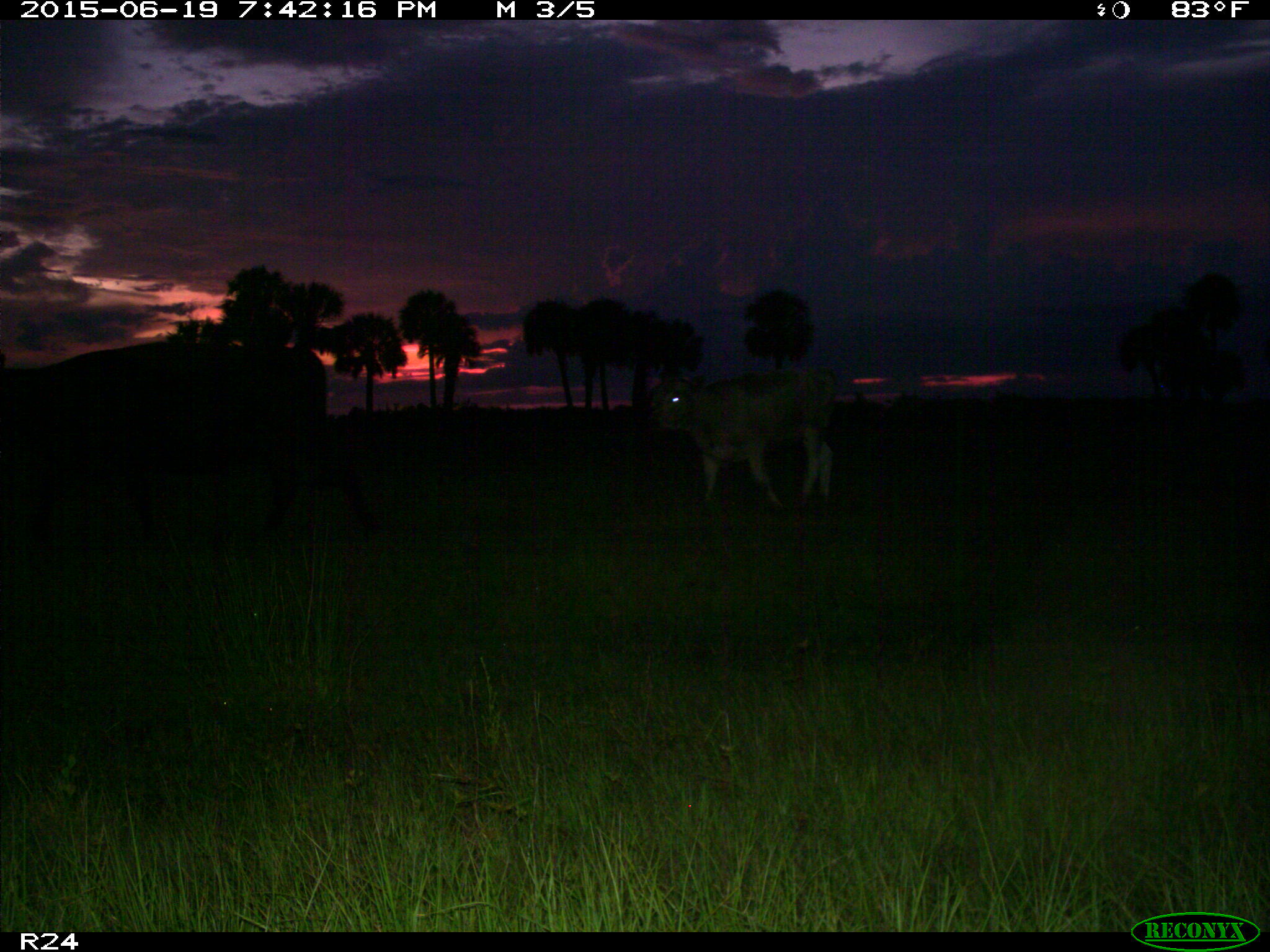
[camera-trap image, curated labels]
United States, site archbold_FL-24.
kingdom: Animalia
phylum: Chordata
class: Mammalia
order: Artiodactyla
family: Bovidae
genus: Bos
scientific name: Bos taurus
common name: domestic cow